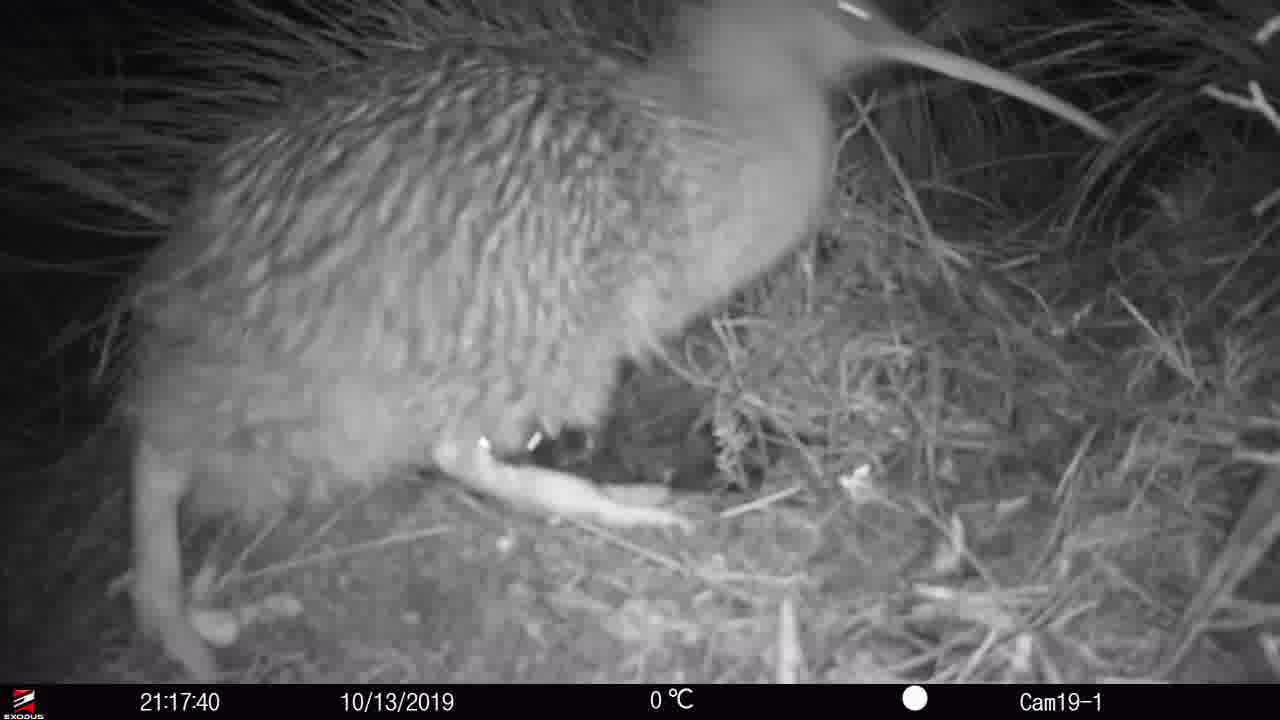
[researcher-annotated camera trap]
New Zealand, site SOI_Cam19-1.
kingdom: Animalia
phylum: Chordata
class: Aves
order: Apterygiformes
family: Apterygidae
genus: Apteryx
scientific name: Apteryx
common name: kiwi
Kiwi (Apteryx).